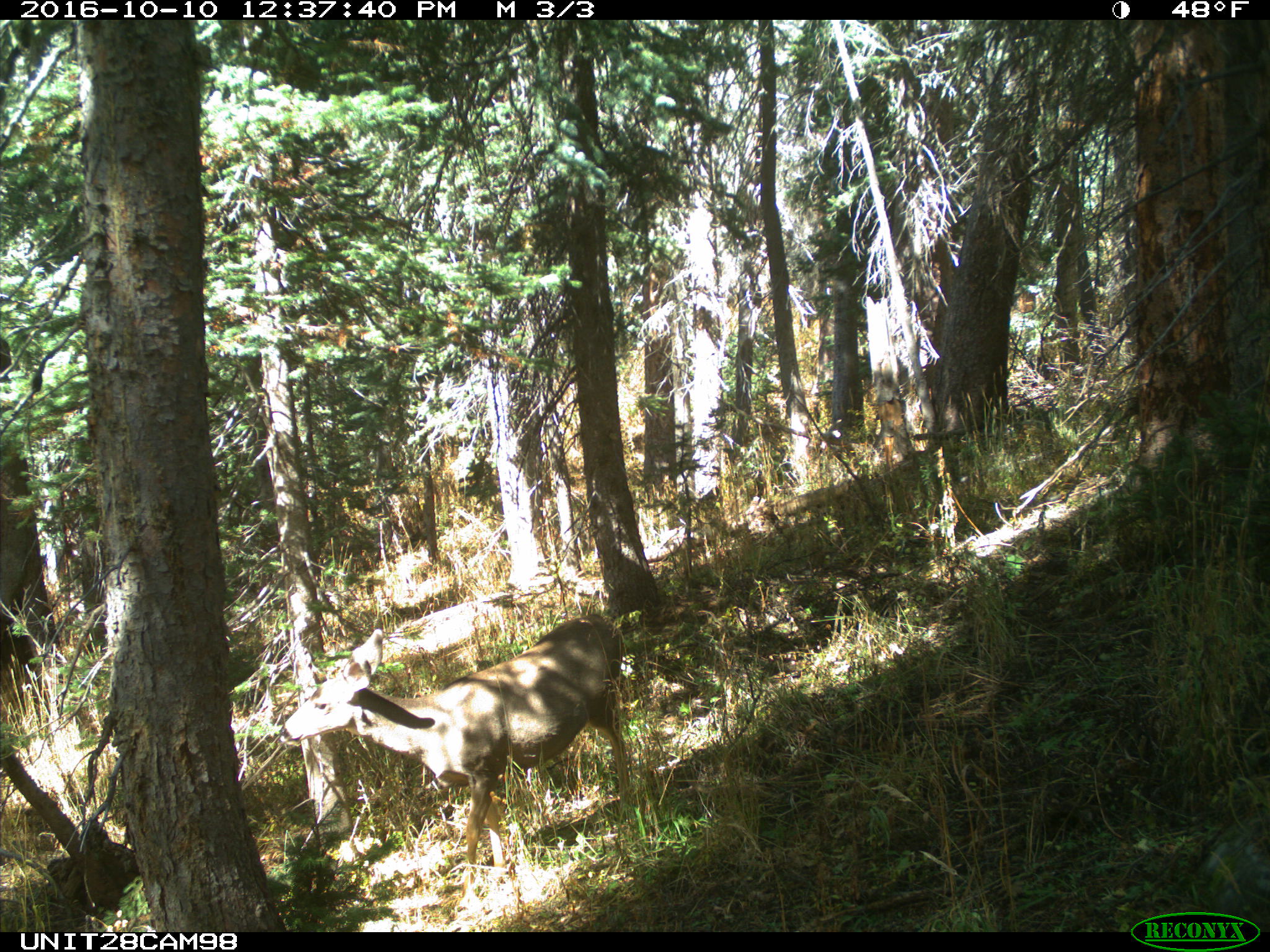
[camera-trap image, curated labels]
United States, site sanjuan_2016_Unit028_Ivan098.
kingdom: Animalia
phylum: Chordata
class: Mammalia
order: Artiodactyla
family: Cervidae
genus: Odocoileus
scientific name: Odocoileus hemionus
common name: mule deer